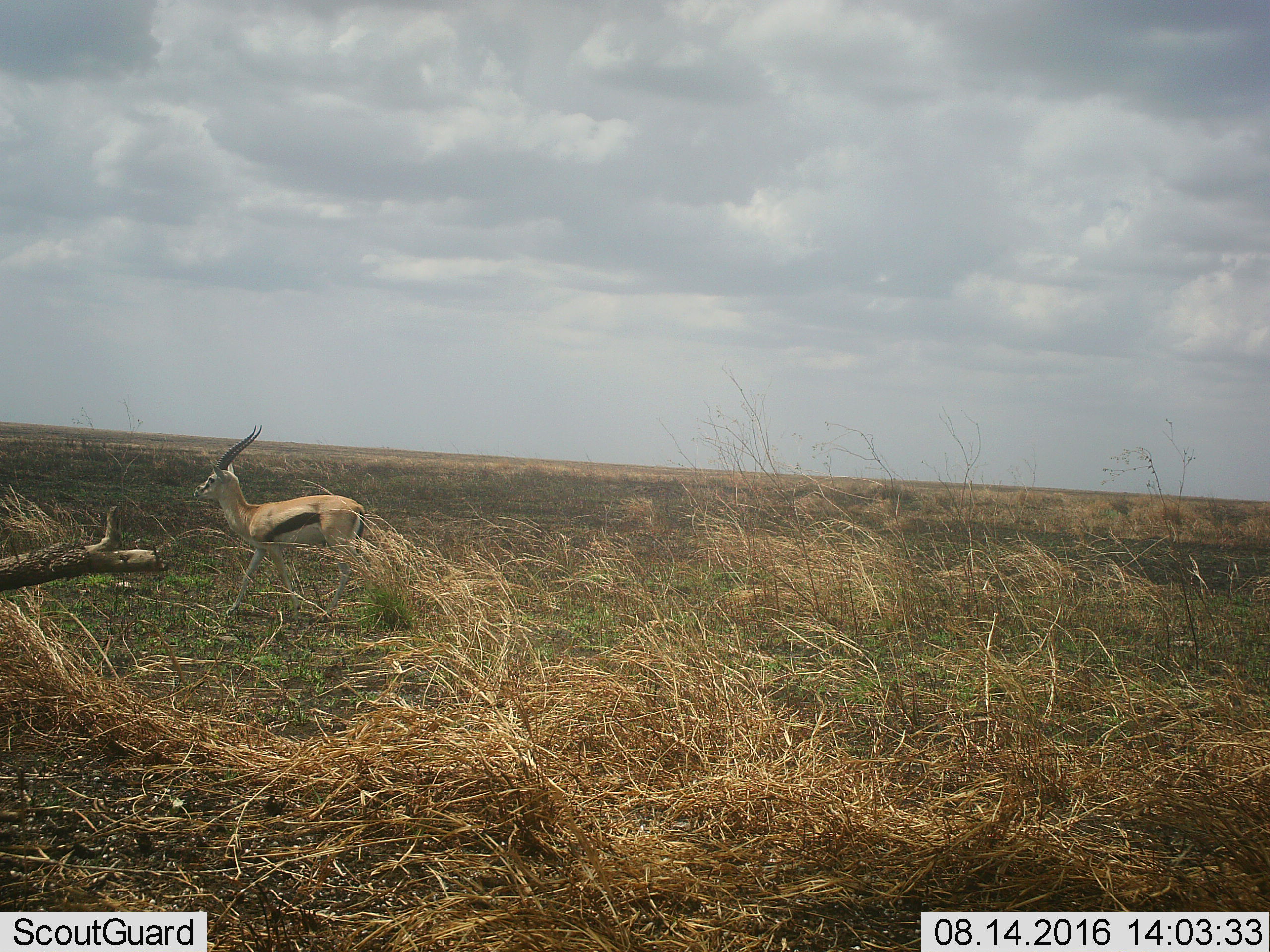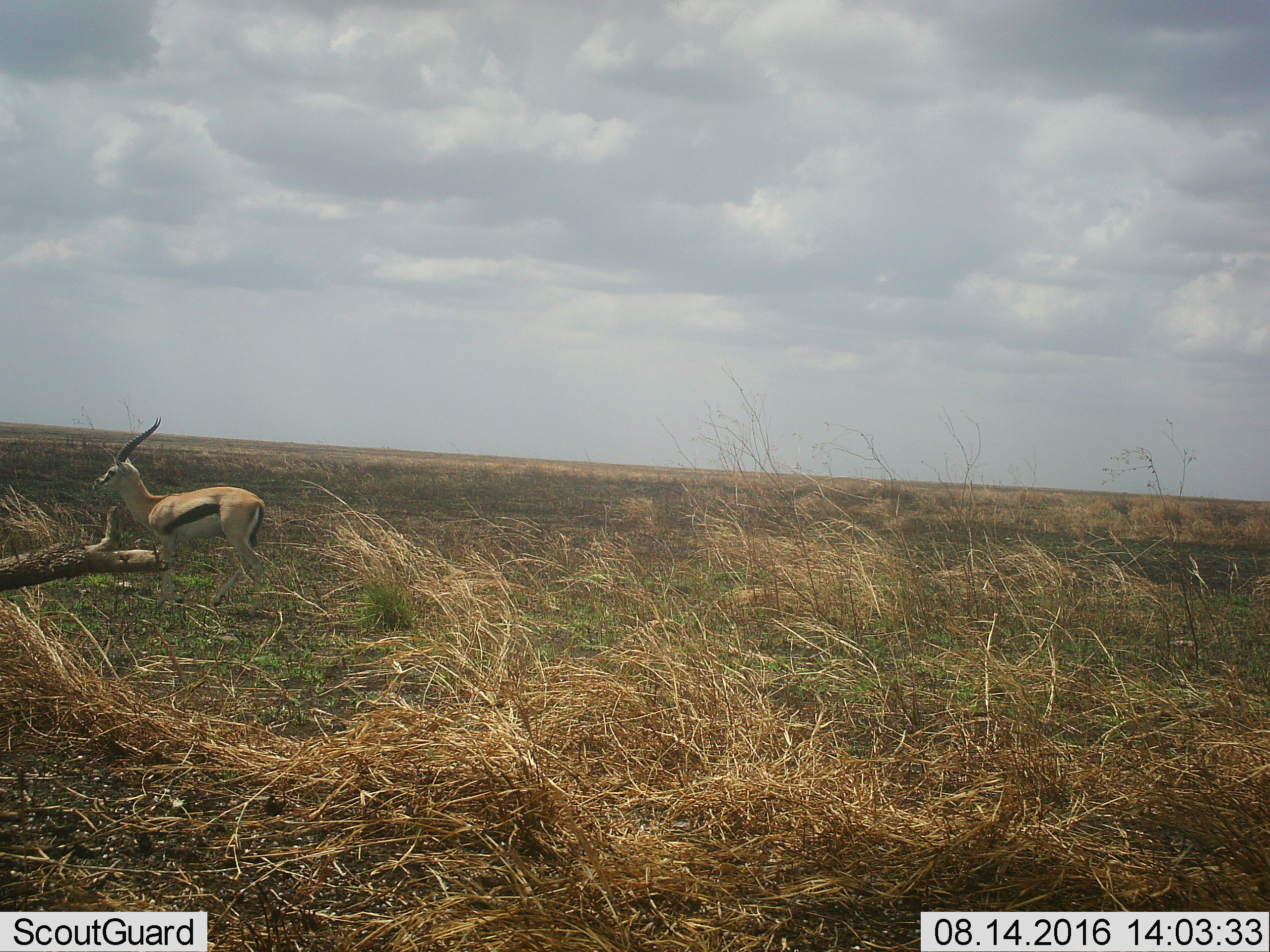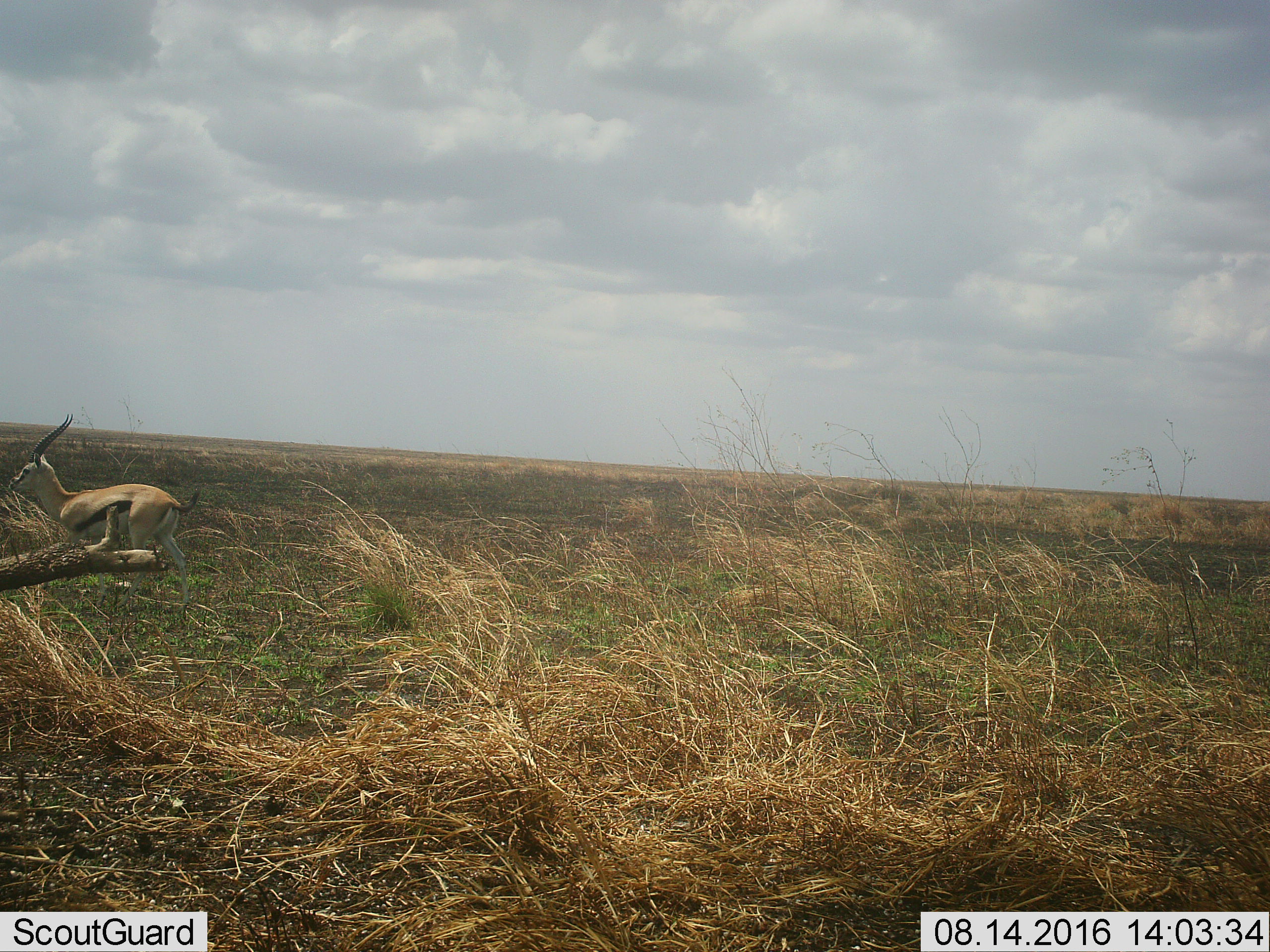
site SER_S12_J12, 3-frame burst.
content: unidentified animal